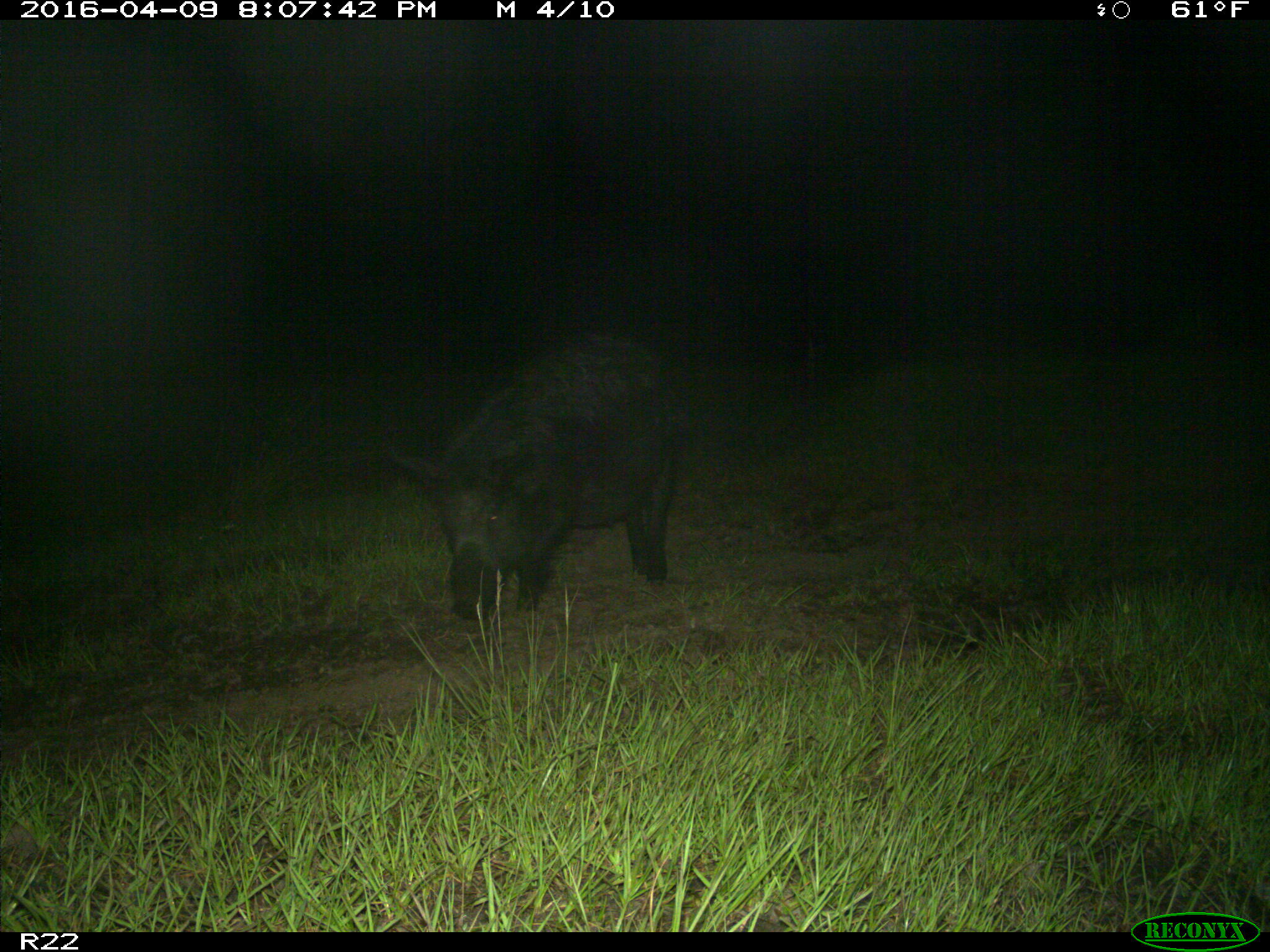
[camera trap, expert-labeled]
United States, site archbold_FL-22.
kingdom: Animalia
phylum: Chordata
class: Mammalia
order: Artiodactyla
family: Suidae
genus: Sus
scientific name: Sus scrofa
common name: wild boar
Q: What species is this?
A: Sus scrofa (wild boar).